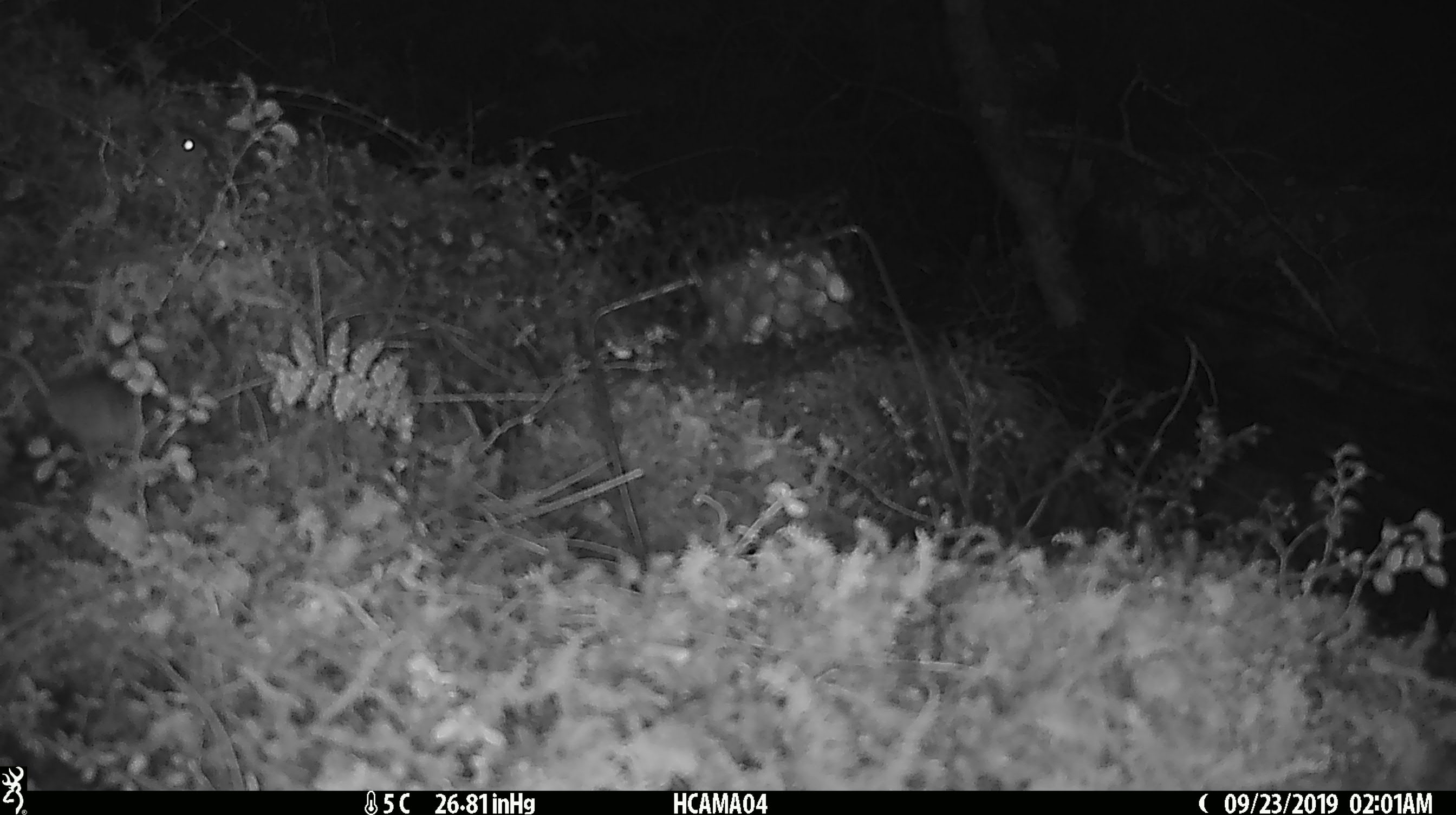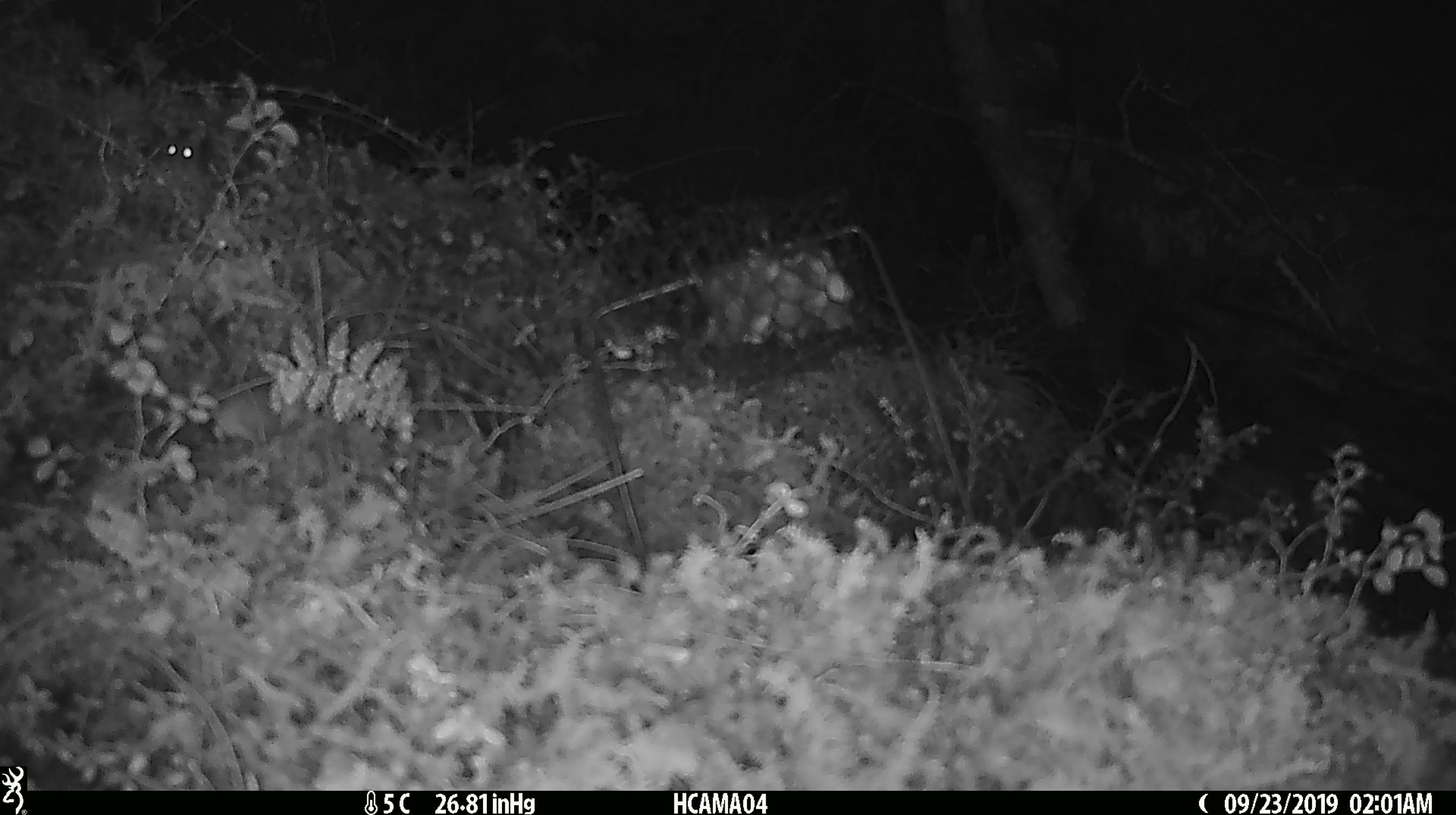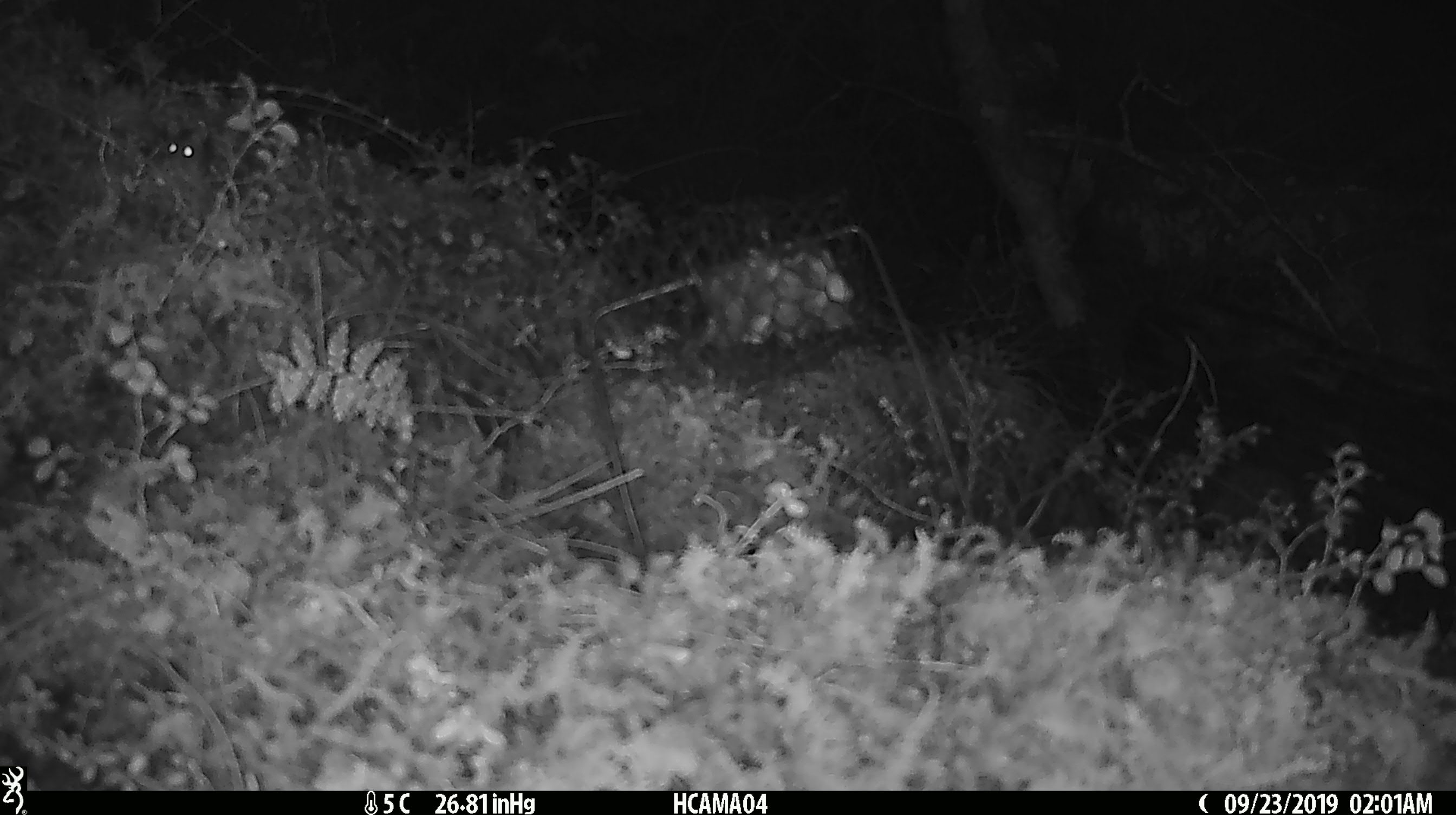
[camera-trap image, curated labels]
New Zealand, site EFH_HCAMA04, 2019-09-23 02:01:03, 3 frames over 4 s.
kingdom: Animalia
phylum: Chordata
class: Mammalia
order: Rodentia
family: Muridae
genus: Mus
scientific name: Mus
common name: mouse